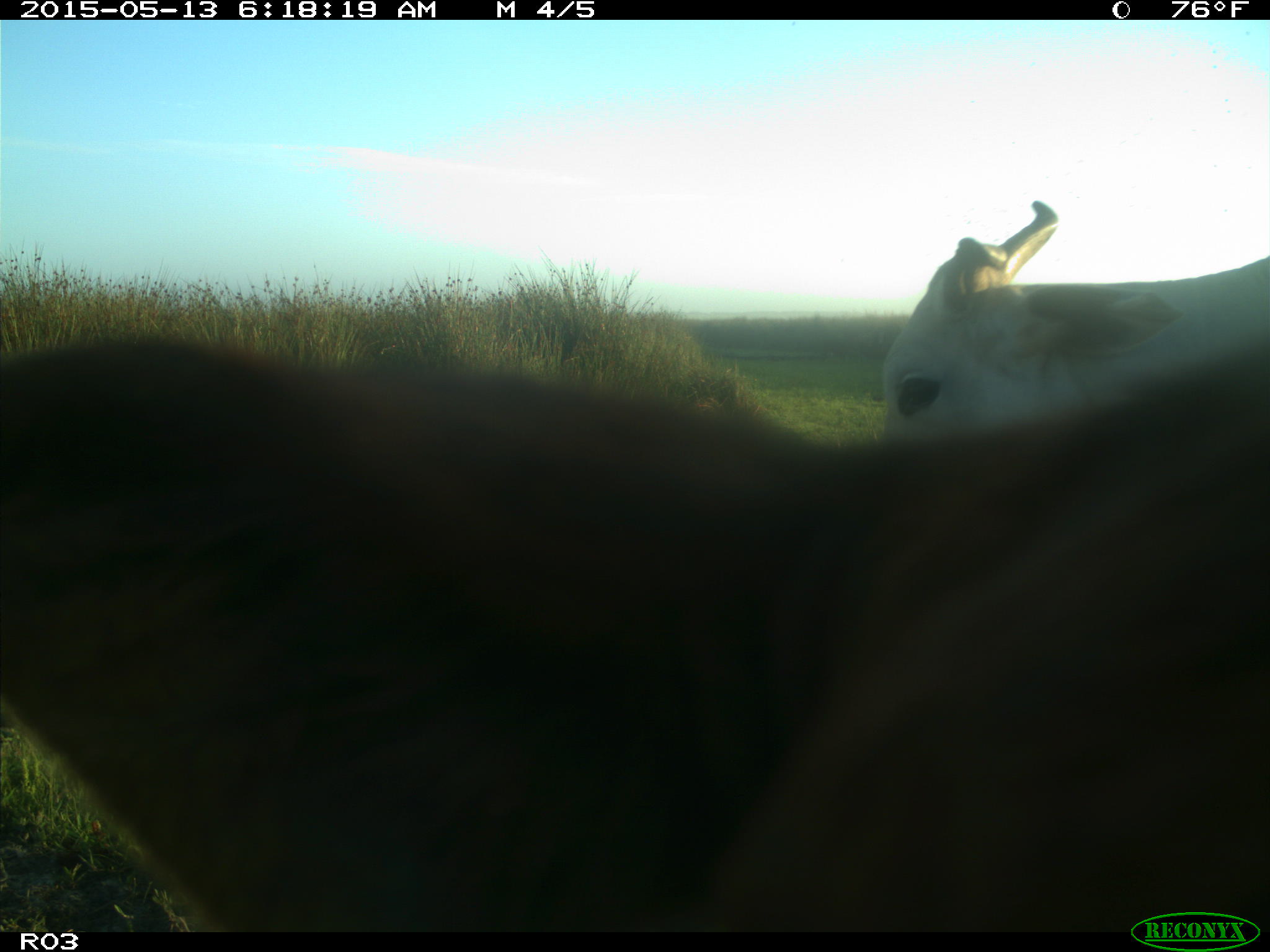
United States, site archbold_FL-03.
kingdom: Animalia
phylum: Chordata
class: Mammalia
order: Artiodactyla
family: Bovidae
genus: Bos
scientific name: Bos taurus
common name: domestic cow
Bos taurus (domestic cow).